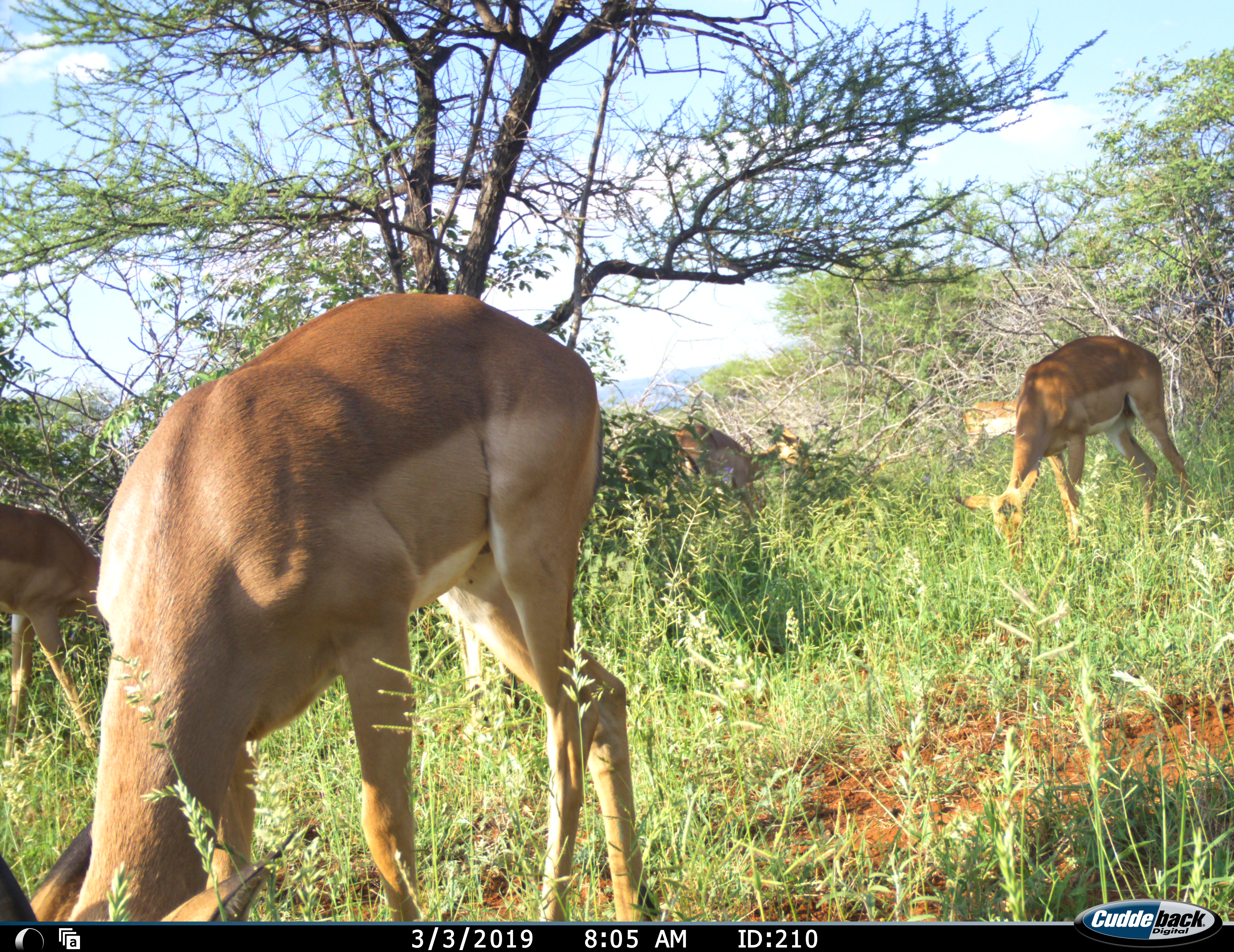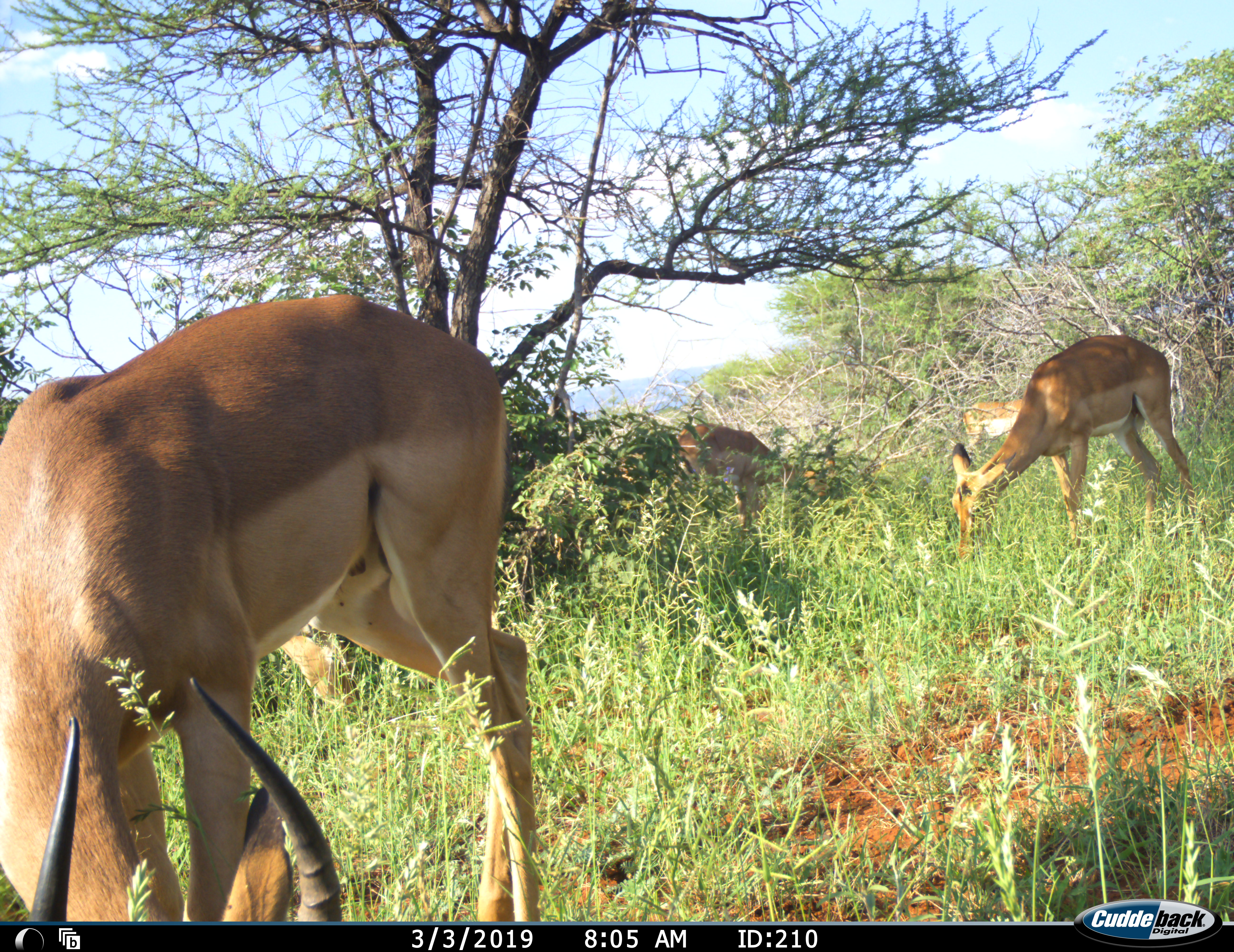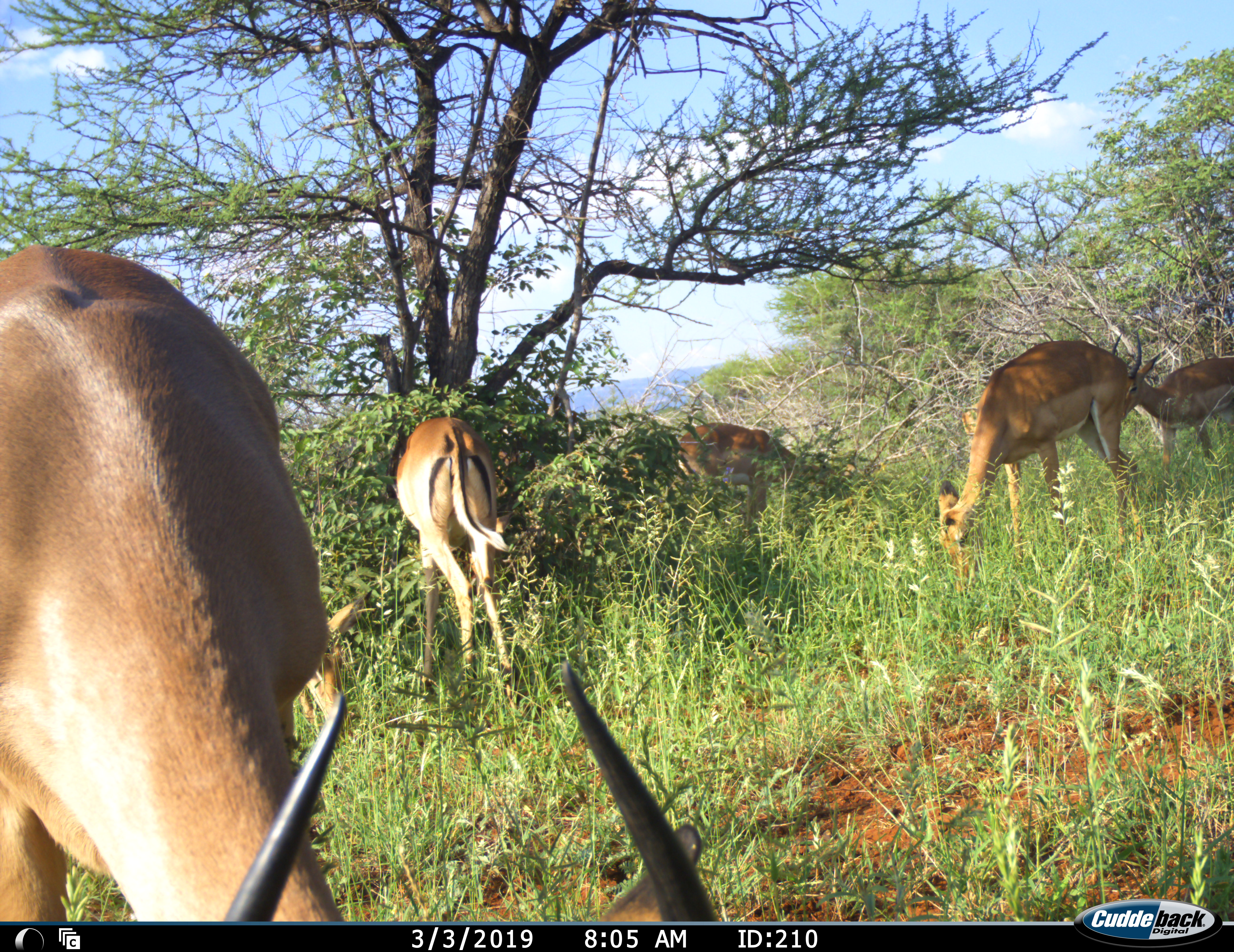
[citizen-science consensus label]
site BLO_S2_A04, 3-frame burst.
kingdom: Animalia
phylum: Chordata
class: Mammalia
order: Artiodactyla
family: Bovidae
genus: Aepyceros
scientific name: Aepyceros melampus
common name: impala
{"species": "impala (Aepyceros melampus)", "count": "6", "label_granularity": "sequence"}